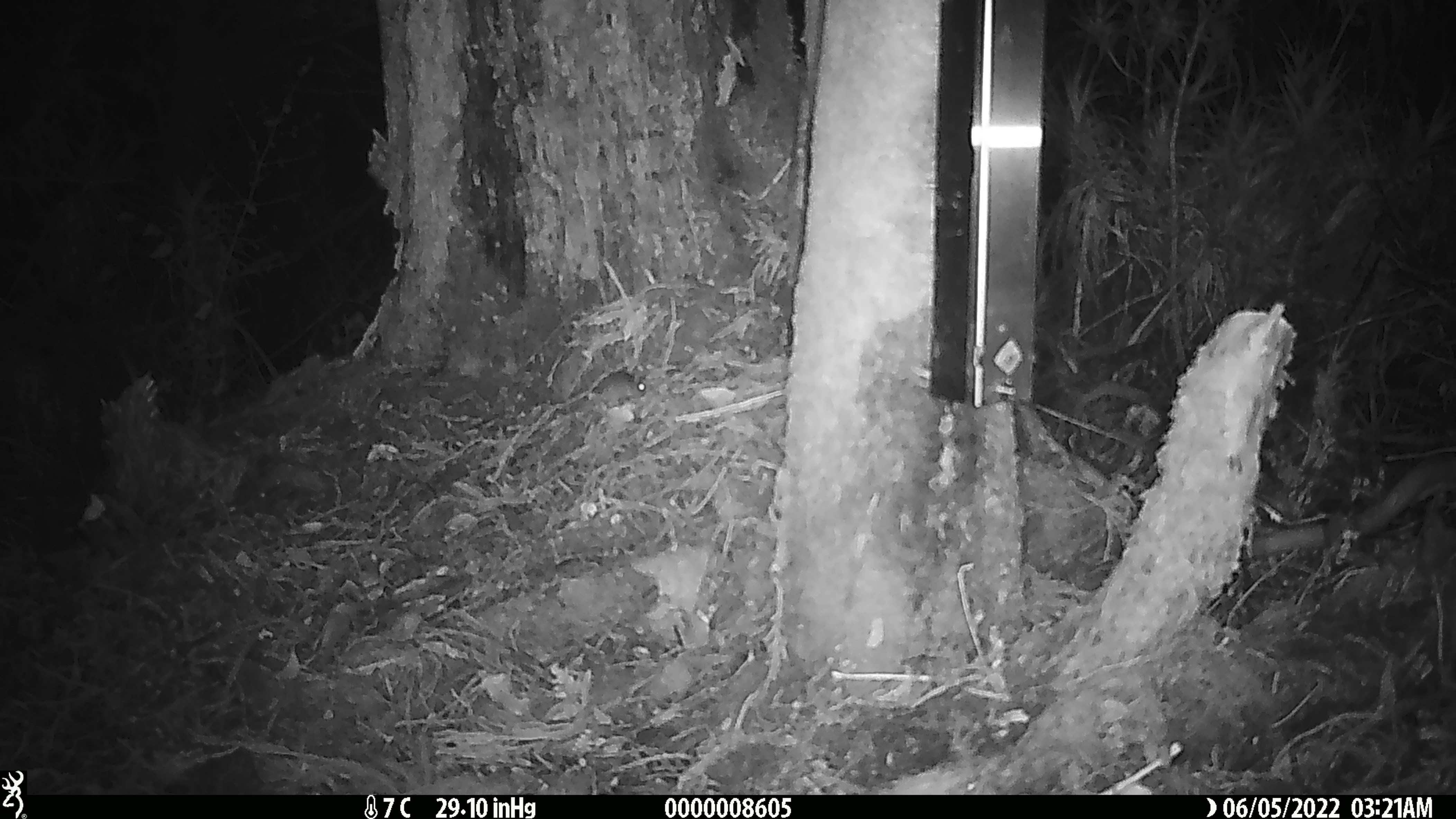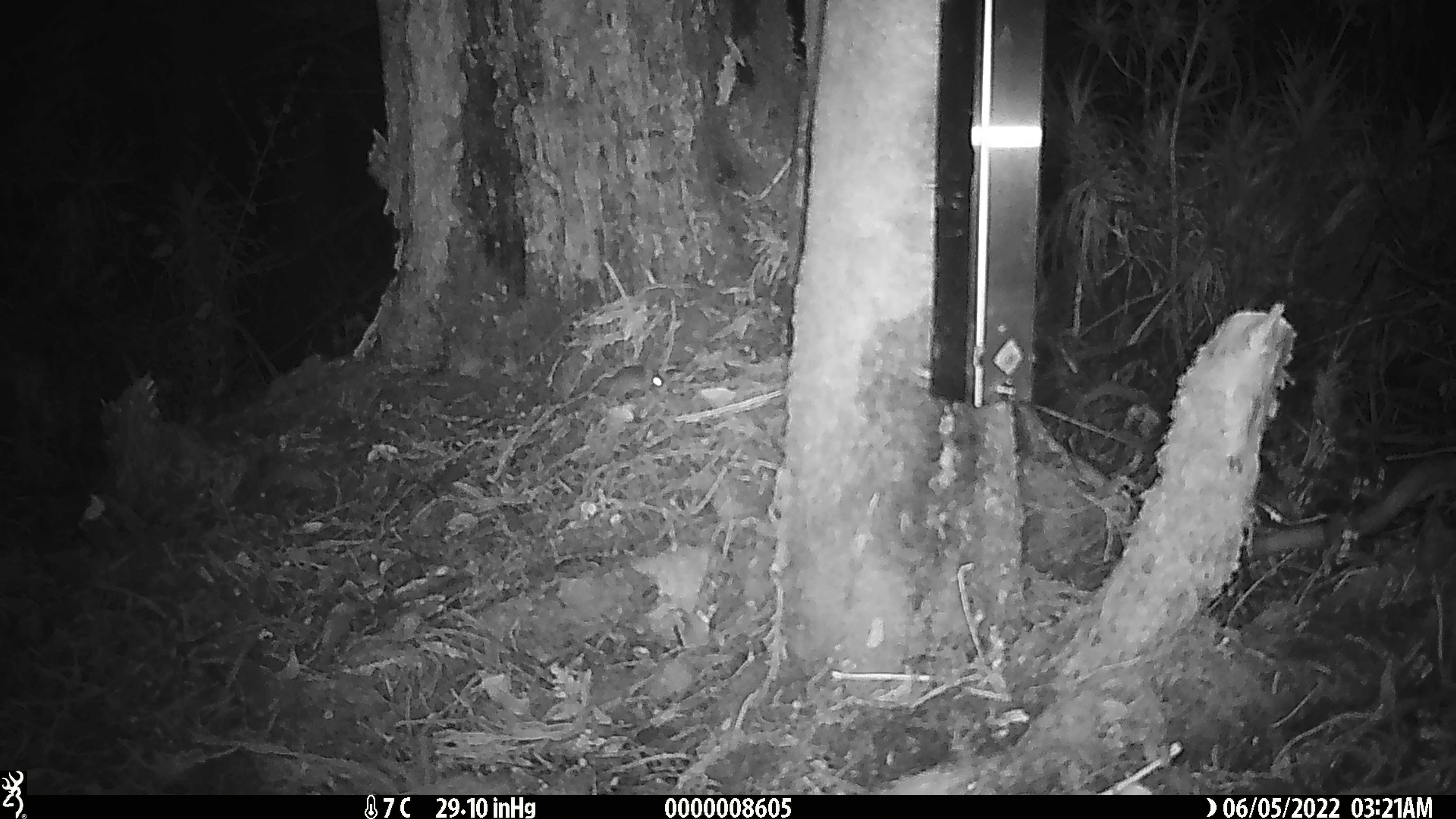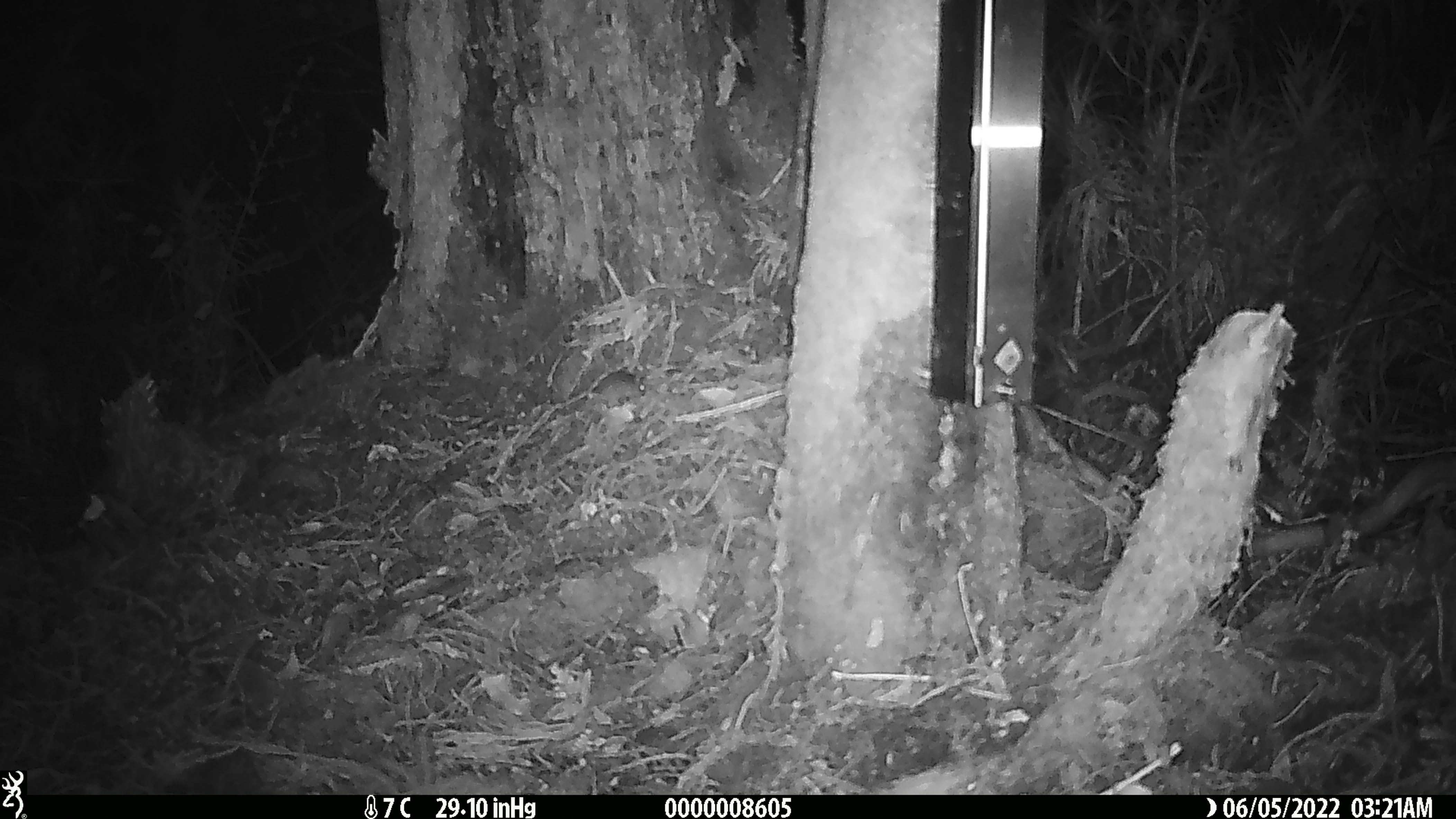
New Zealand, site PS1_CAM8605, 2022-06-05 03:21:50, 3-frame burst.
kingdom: Animalia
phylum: Chordata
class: Mammalia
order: Rodentia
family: Muridae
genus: Mus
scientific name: Mus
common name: mouse